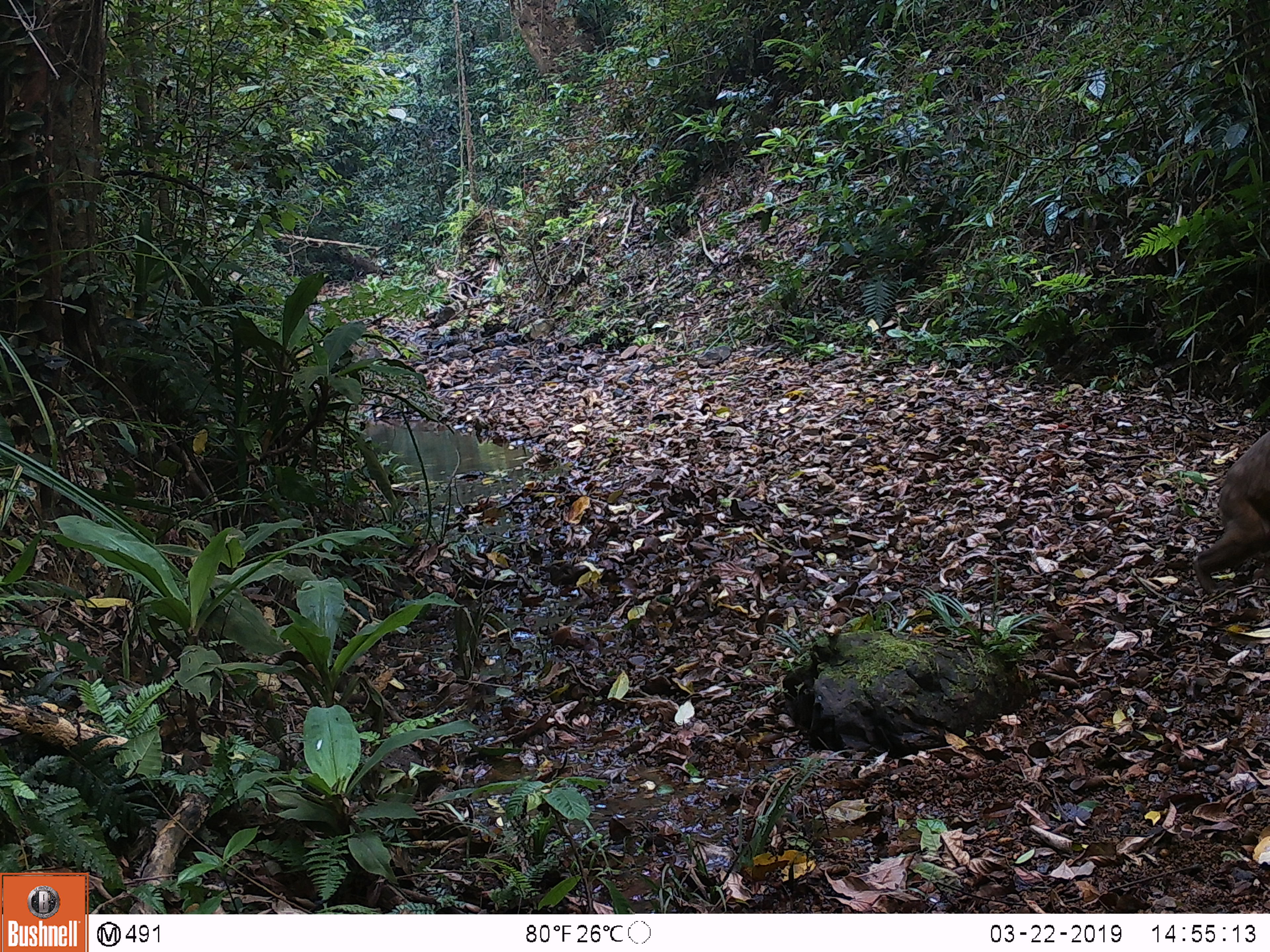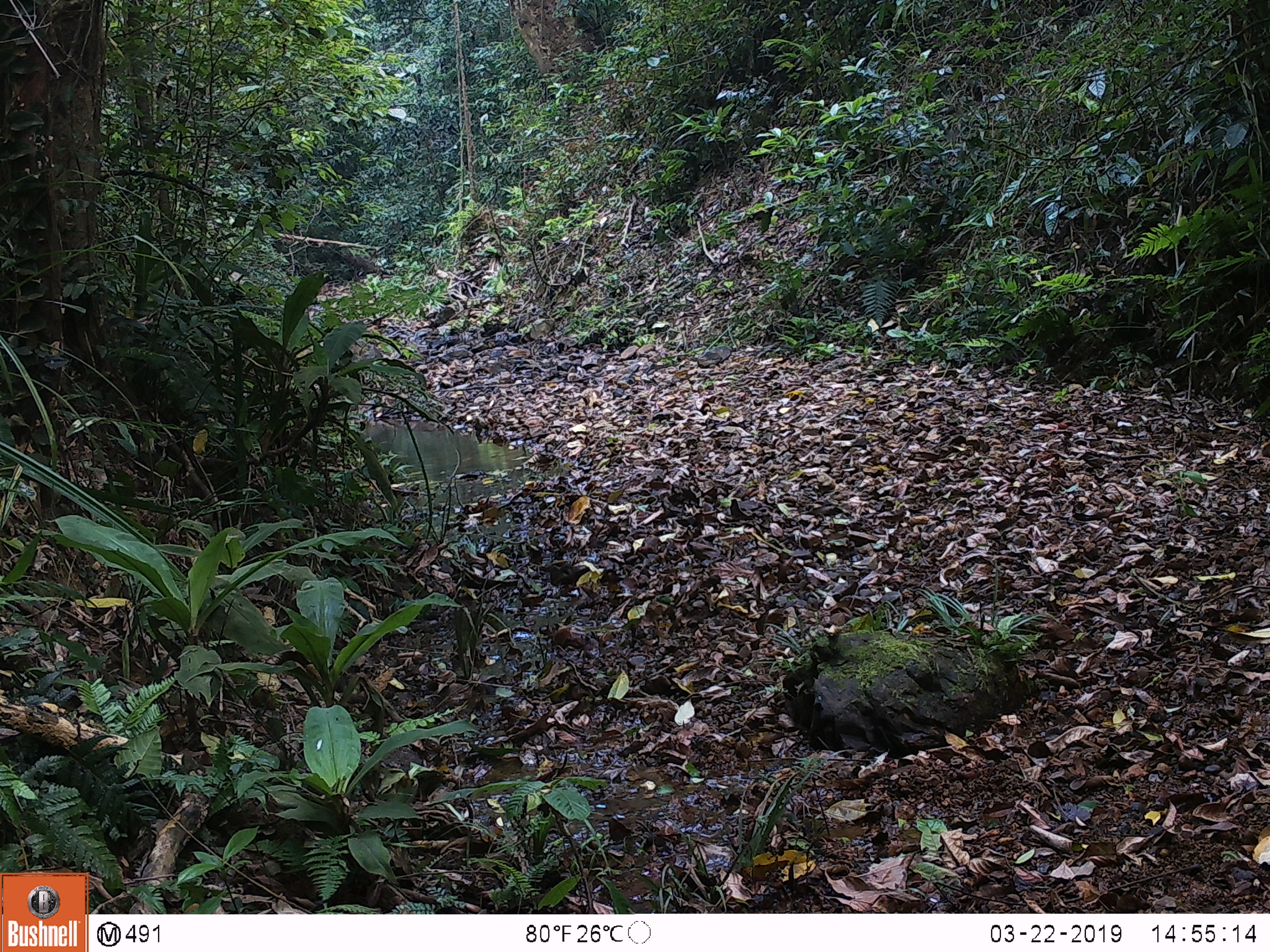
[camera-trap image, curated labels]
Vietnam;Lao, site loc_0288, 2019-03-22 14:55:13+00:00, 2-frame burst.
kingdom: Animalia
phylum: Chordata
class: Mammalia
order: Primates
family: Cercopithecidae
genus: Macaca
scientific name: Macaca arctoides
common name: stump-tailed macaque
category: stump tailed macaque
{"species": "stump tailed macaque (stump-tailed macaque) (Macaca arctoides)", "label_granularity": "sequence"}